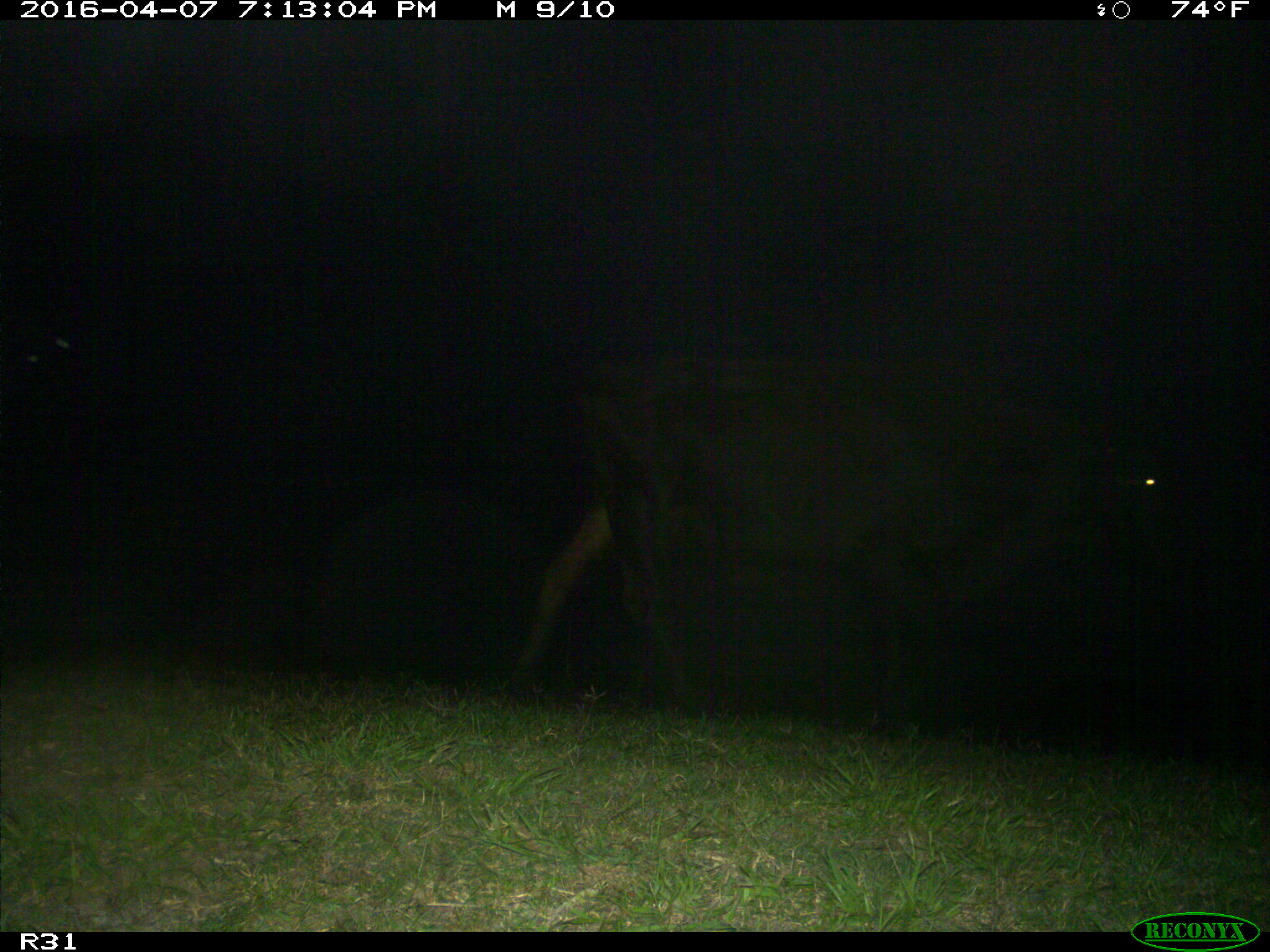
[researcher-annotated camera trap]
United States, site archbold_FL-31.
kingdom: Animalia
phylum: Chordata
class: Mammalia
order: Artiodactyla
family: Bovidae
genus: Bos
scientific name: Bos taurus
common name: domestic cow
Bos taurus (domestic cow).